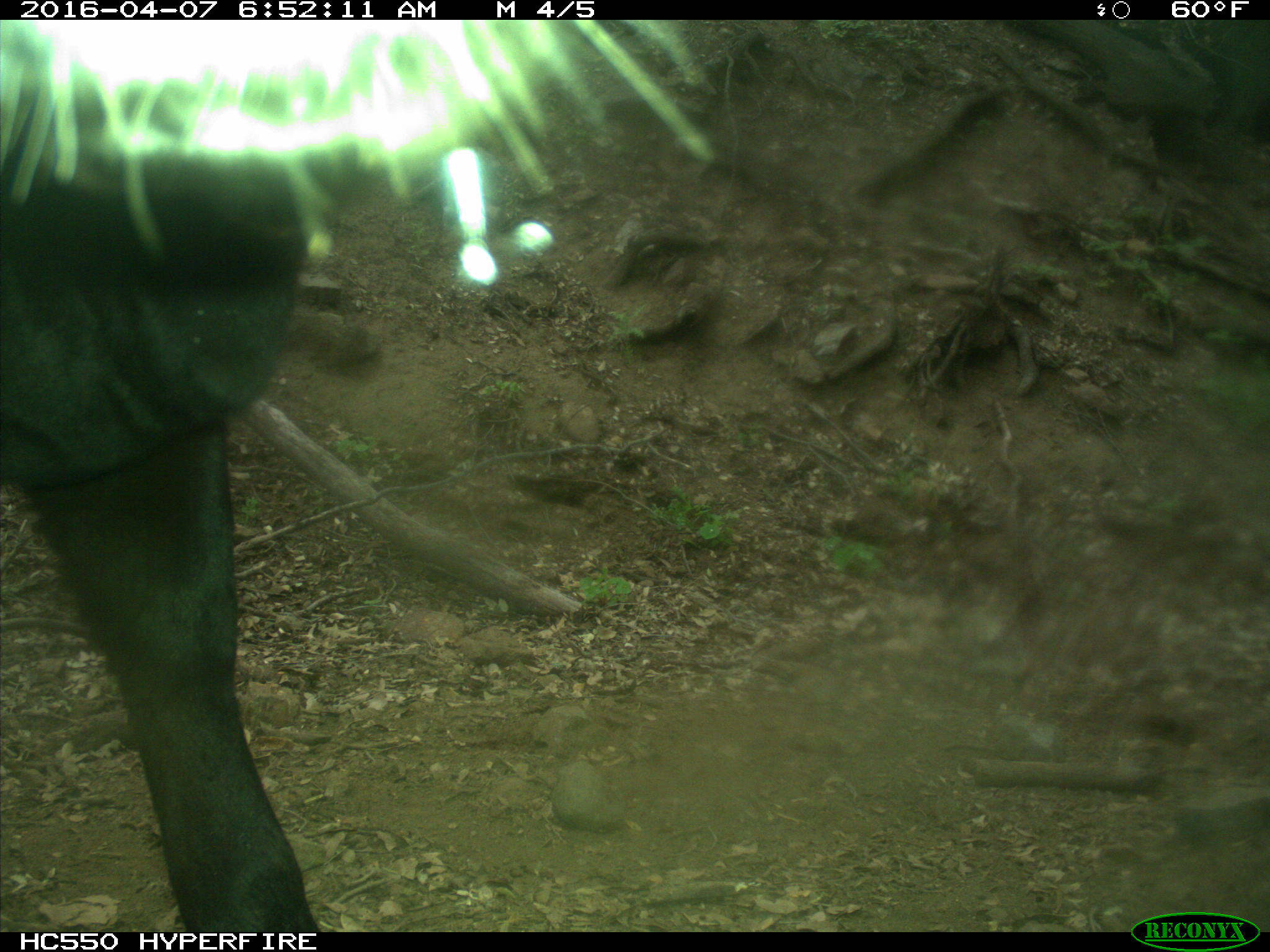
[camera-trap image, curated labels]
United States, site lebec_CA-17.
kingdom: Animalia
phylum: Chordata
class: Mammalia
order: Artiodactyla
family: Bovidae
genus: Bos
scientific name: Bos taurus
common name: domestic cow